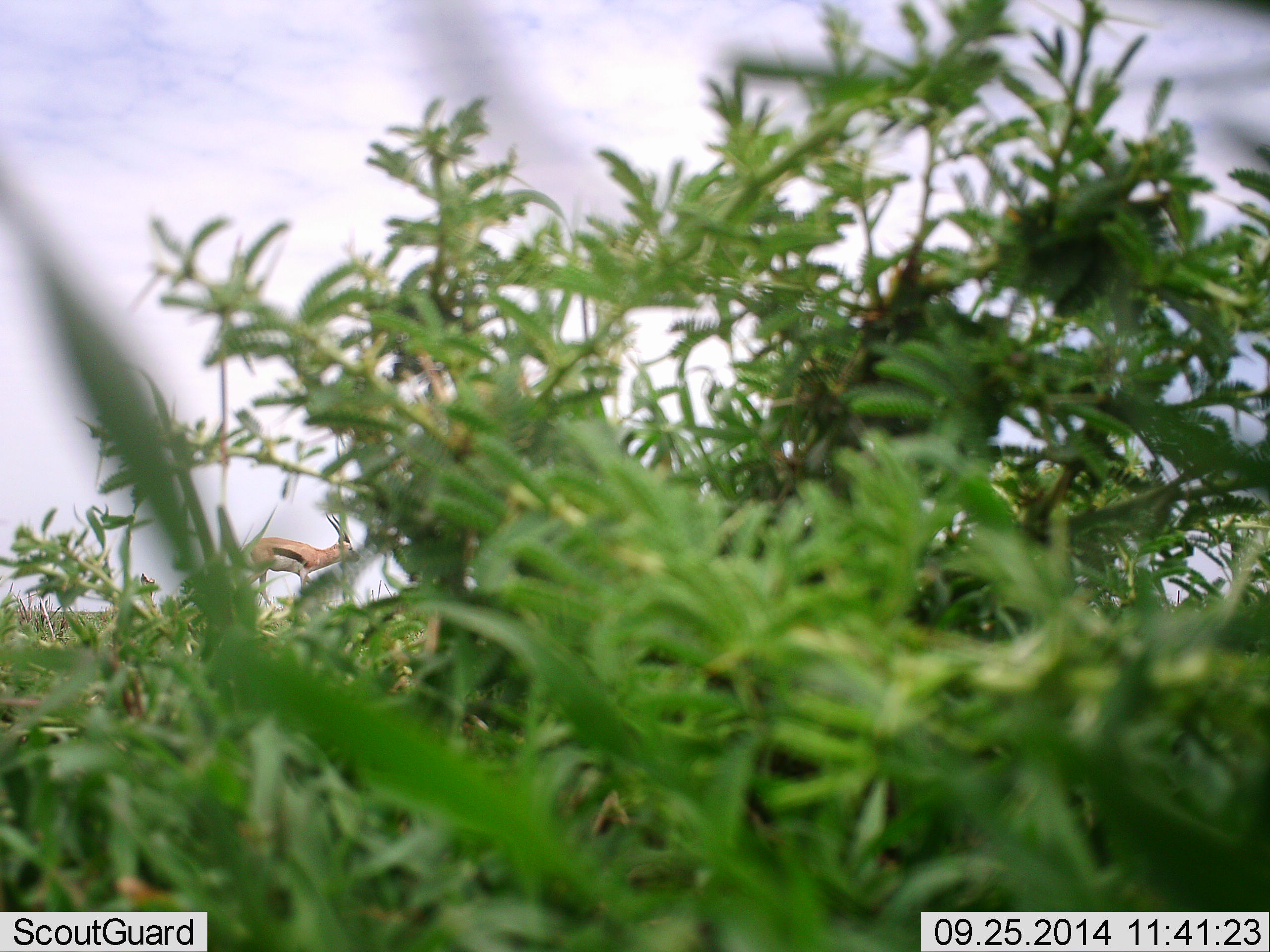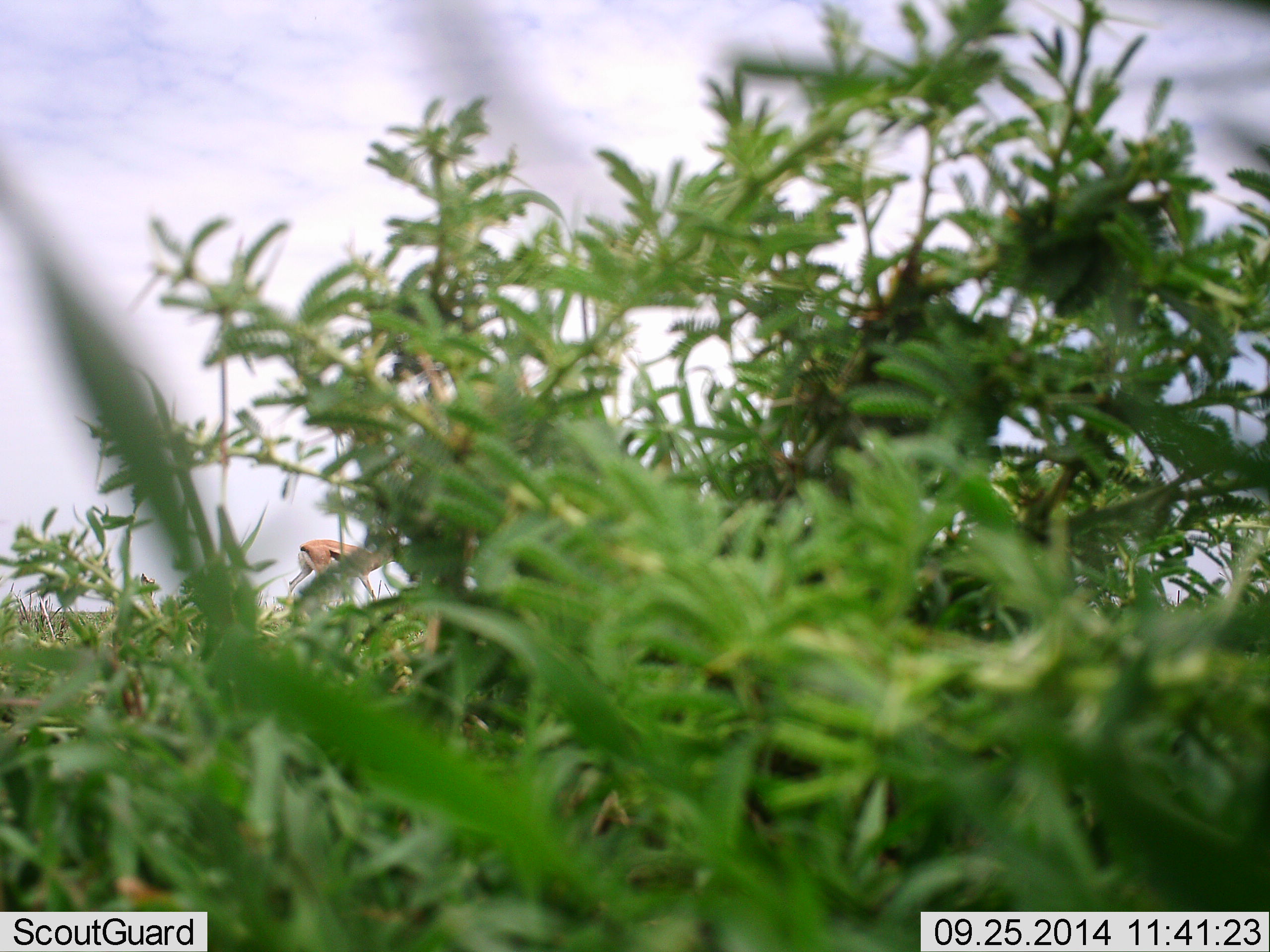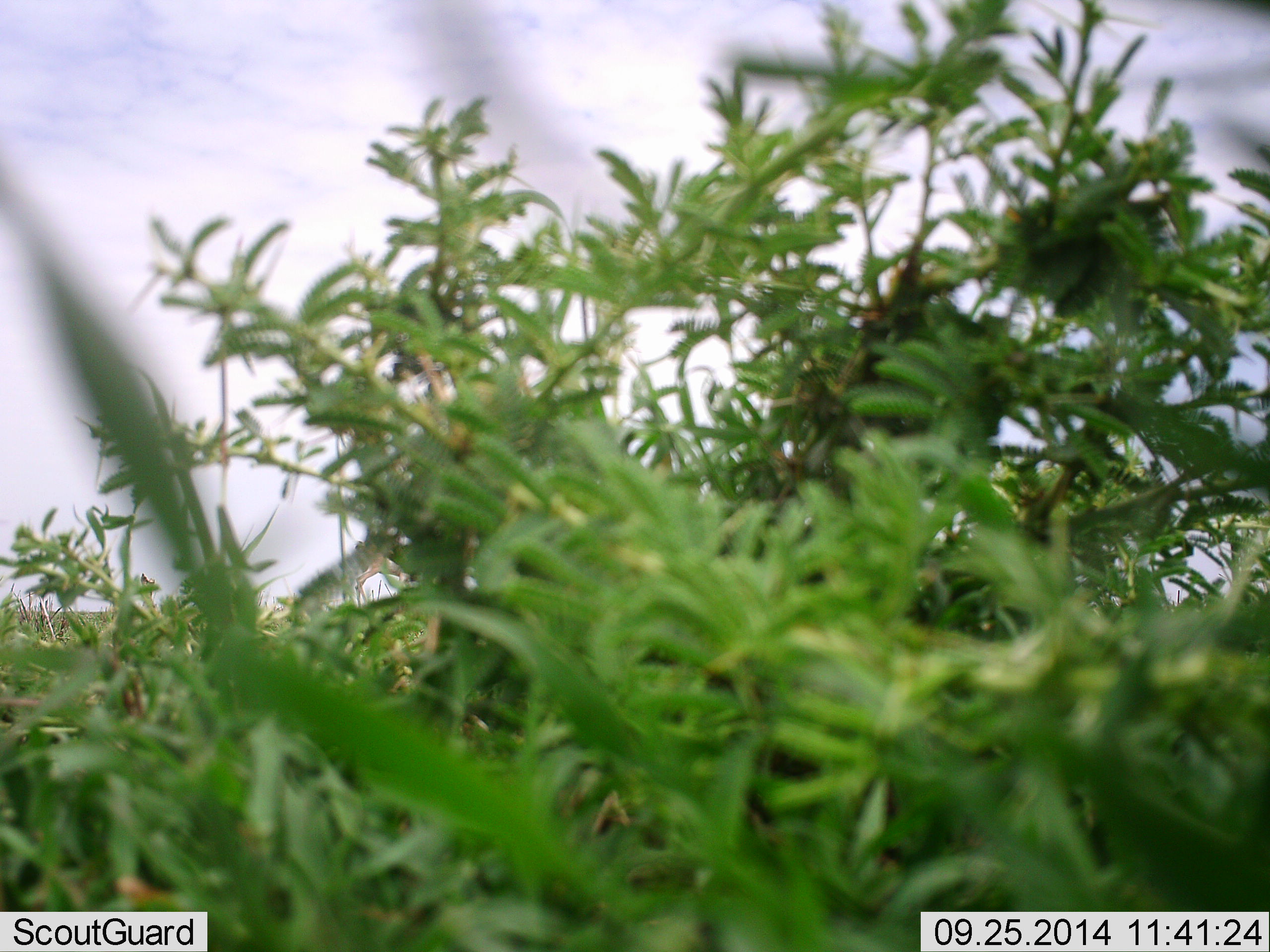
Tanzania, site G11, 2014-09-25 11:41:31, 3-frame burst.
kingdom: Animalia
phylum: Chordata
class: Mammalia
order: Artiodactyla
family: Bovidae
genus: Eudorcas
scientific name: Eudorcas thomsonii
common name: thomson's gazelle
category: gazellethomsons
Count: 1.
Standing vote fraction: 0%.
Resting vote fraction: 0%.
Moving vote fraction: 100%.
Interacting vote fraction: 0%.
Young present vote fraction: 0%.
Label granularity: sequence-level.